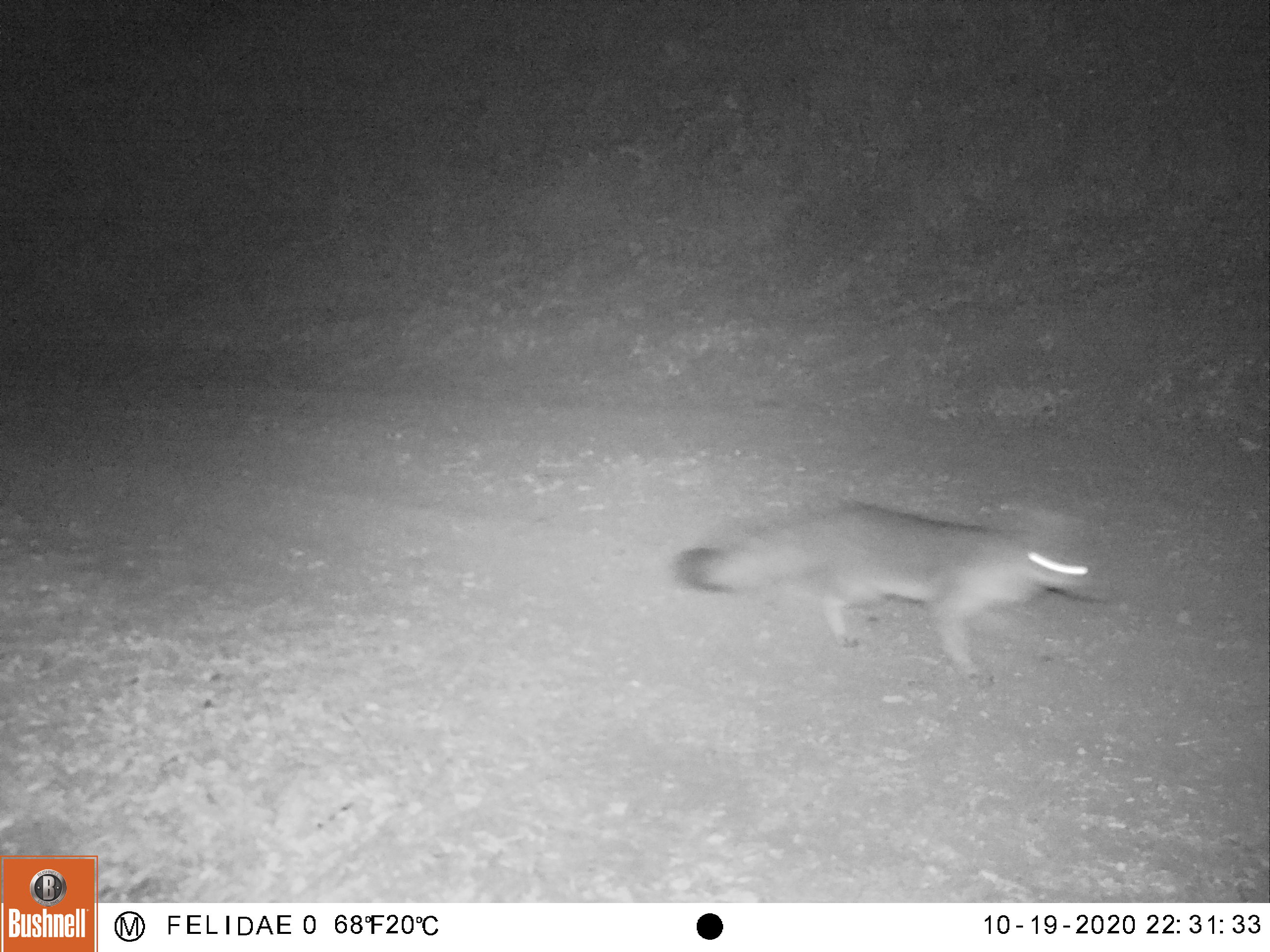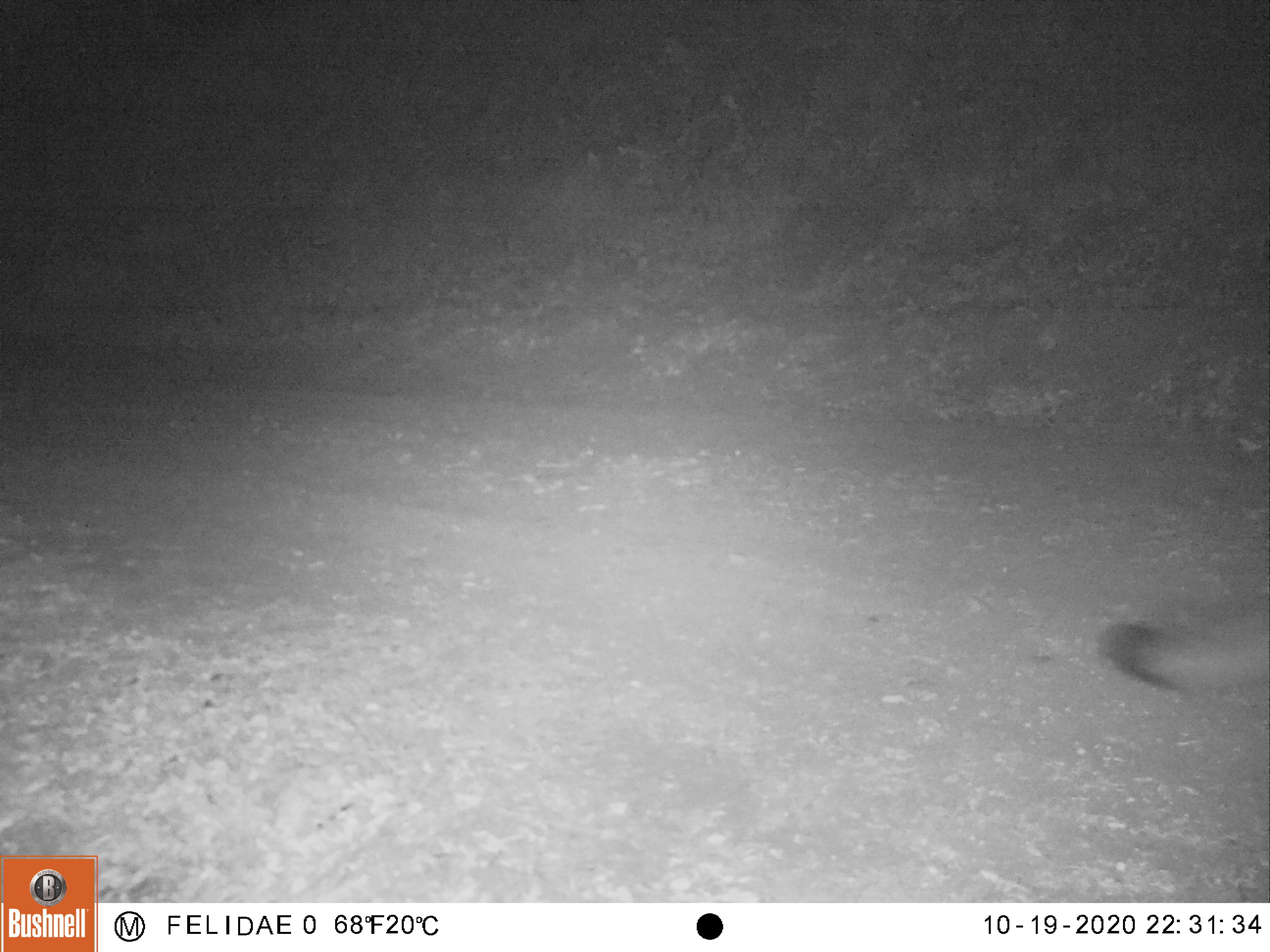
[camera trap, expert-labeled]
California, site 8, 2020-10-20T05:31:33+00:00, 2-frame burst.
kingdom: Animalia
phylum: Chordata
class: Mammalia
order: Carnivora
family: Canidae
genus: Urocyon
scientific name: Urocyon cinereoargenteus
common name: gray fox